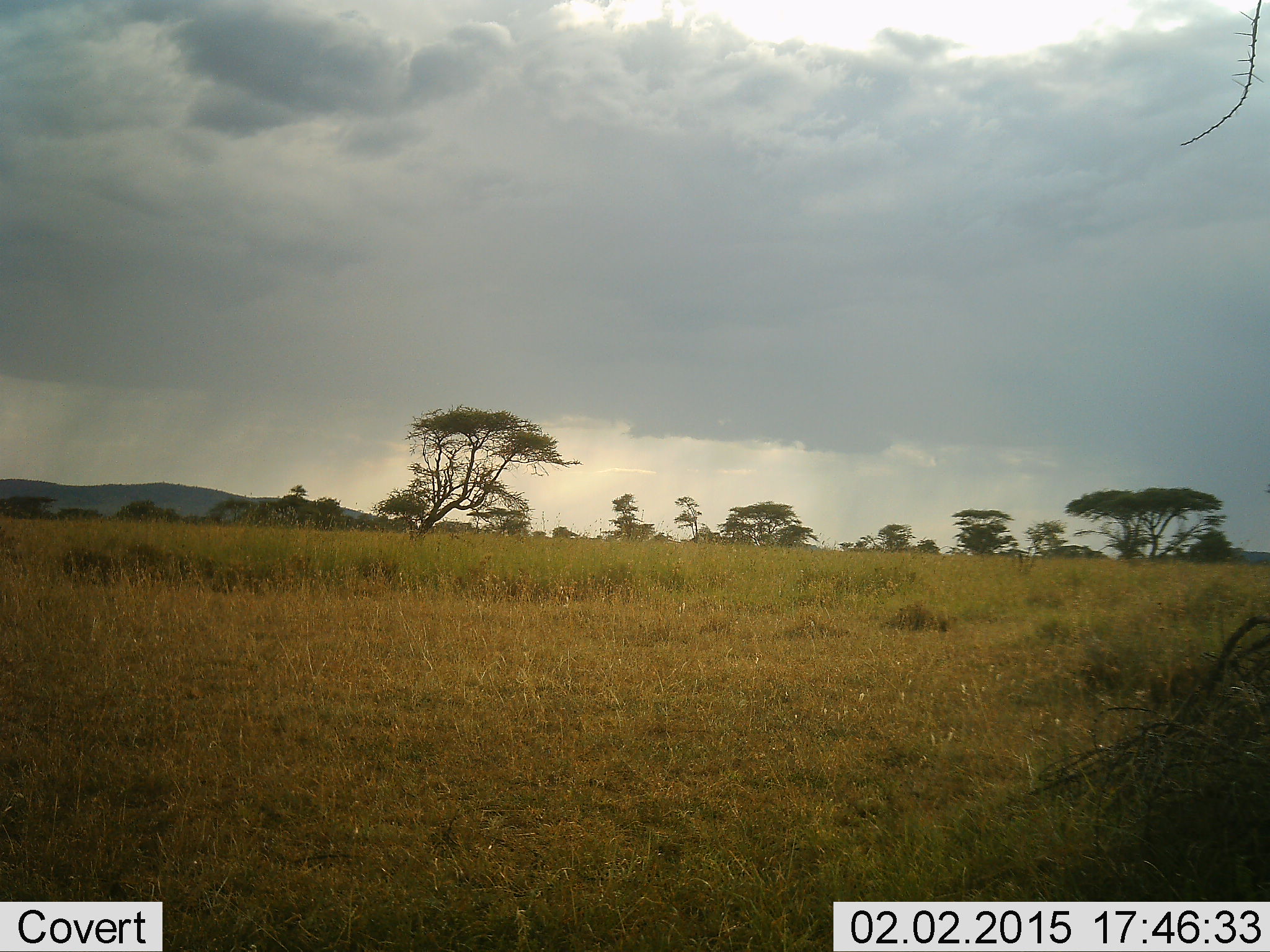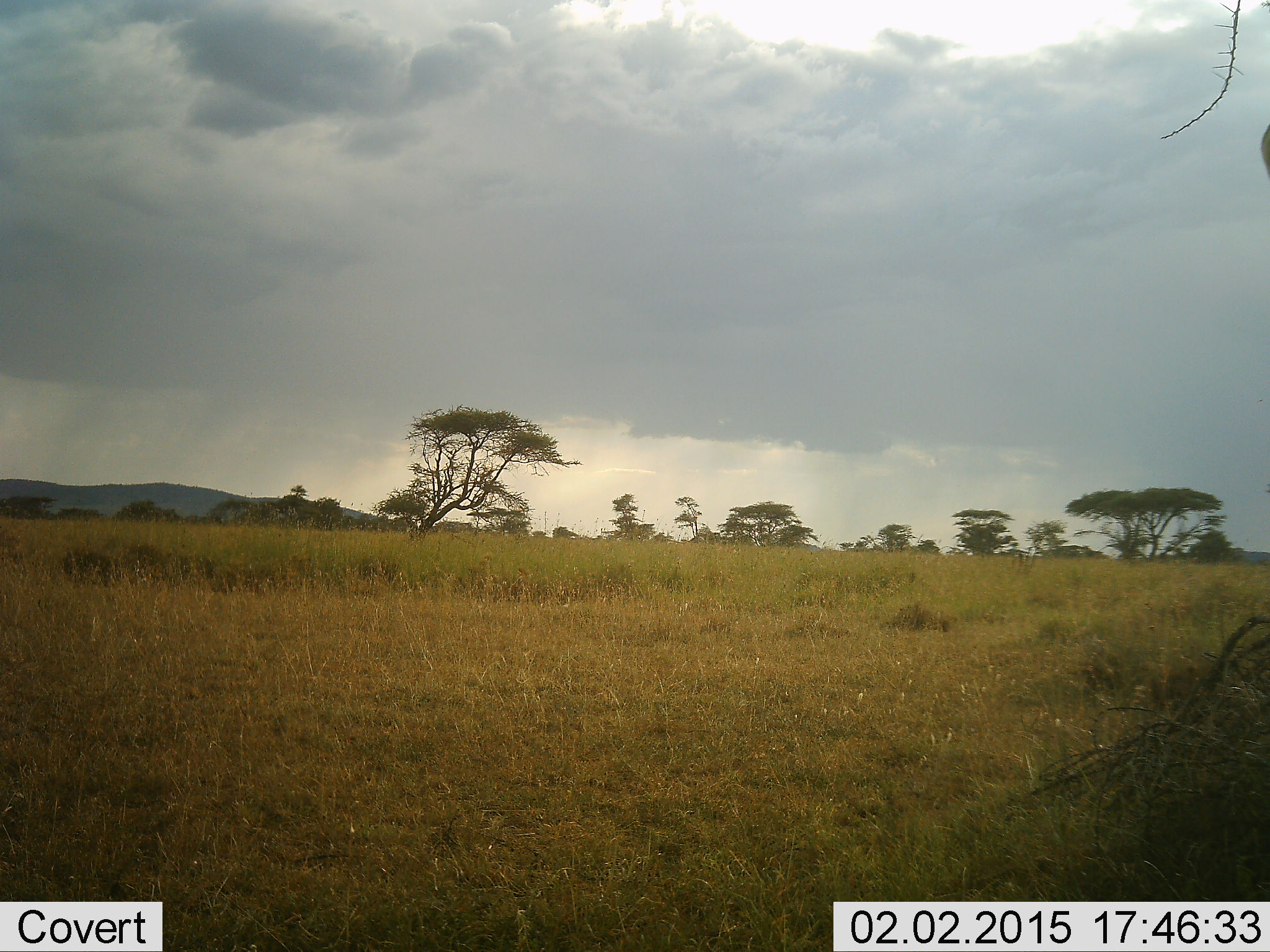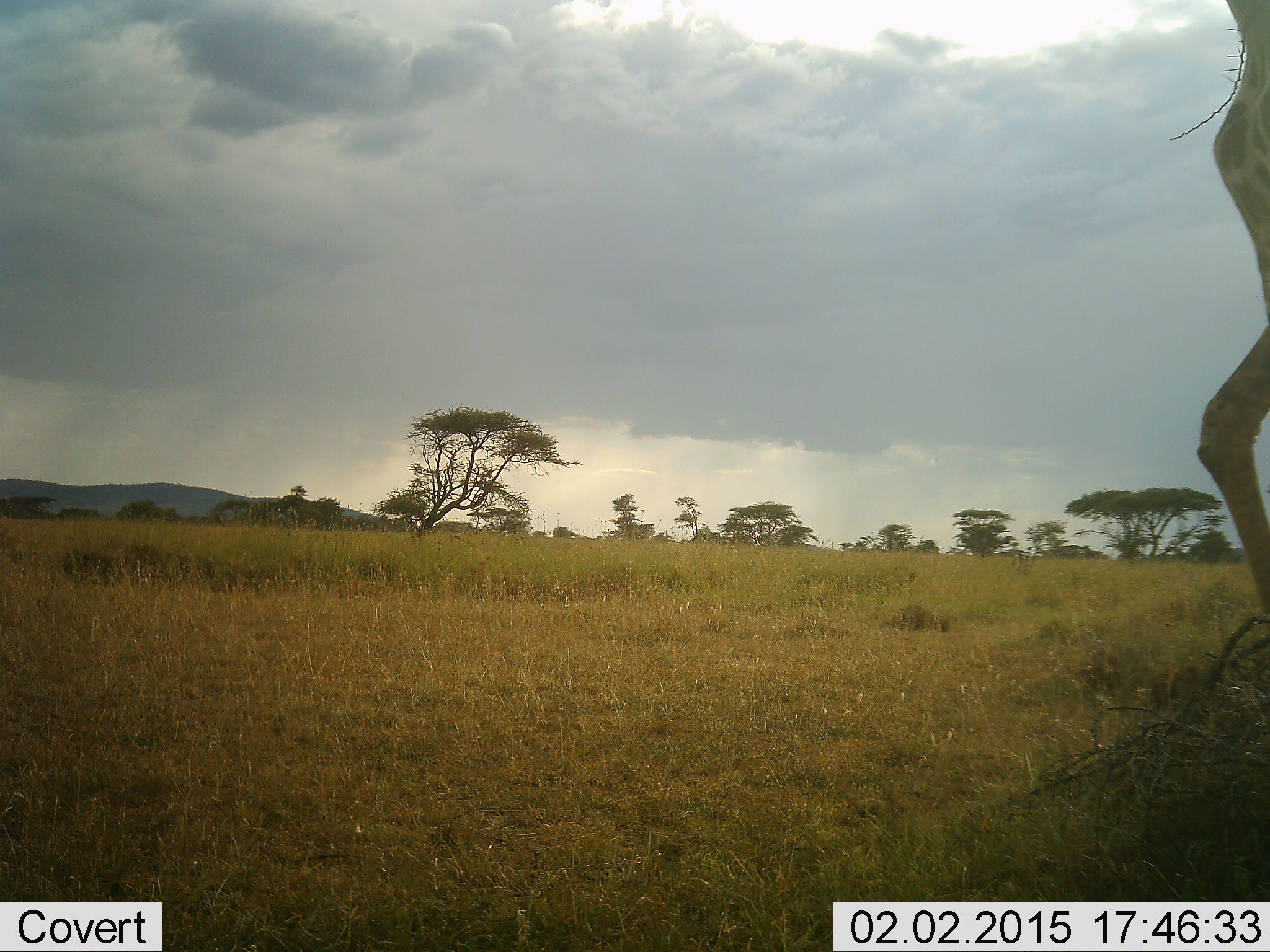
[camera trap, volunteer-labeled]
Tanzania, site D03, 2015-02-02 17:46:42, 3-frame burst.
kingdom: Animalia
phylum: Chordata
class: Mammalia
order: Artiodactyla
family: Giraffidae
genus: Giraffa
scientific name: Giraffa camelopardalis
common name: giraffe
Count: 1.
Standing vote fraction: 10%.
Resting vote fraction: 0%.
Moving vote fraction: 90%.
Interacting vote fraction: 0%.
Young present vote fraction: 0%.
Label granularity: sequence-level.